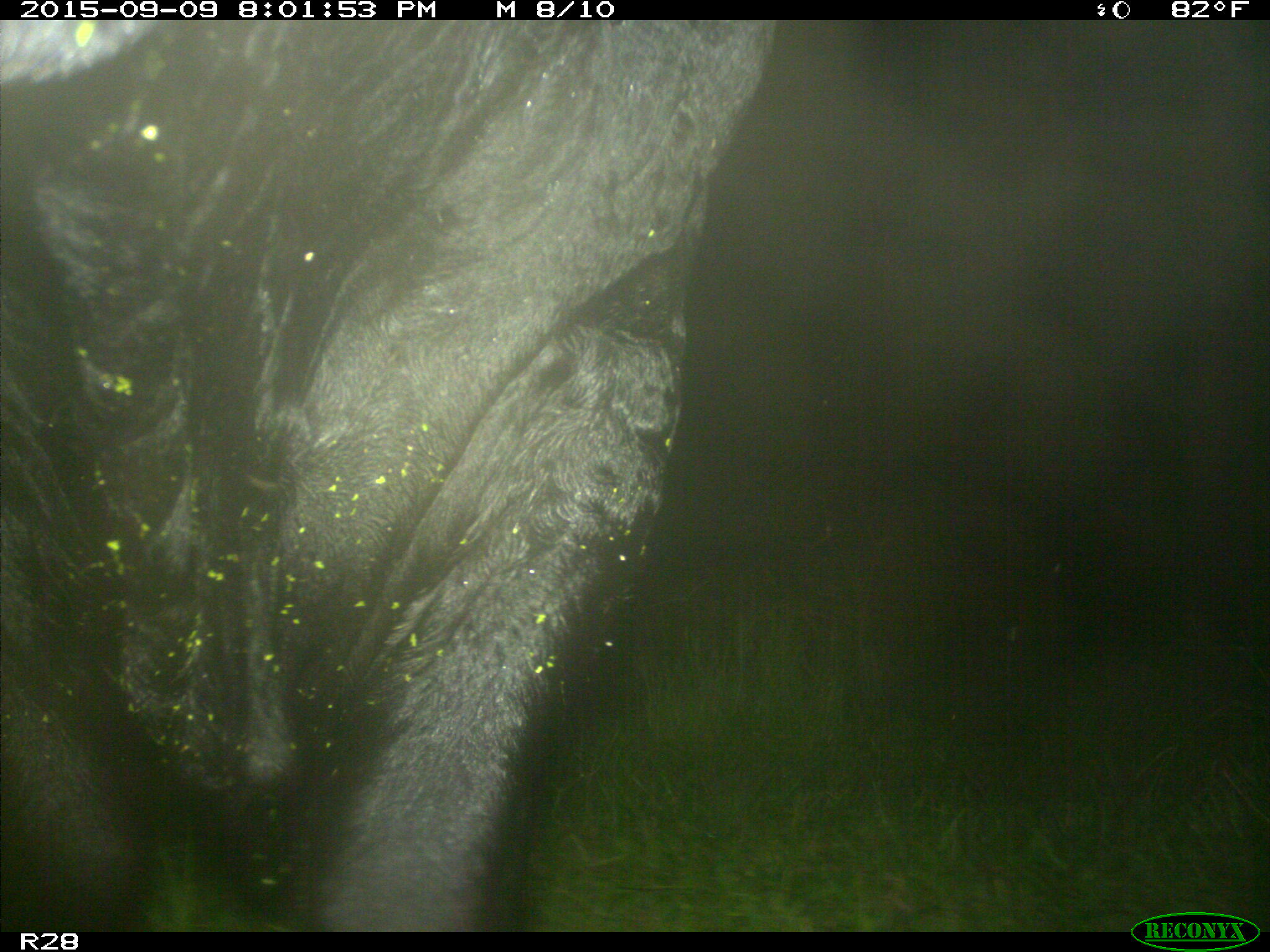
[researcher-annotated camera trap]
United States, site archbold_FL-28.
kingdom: Animalia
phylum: Chordata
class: Mammalia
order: Artiodactyla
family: Bovidae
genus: Bos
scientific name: Bos taurus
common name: domestic cow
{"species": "Bos taurus (domestic cow)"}